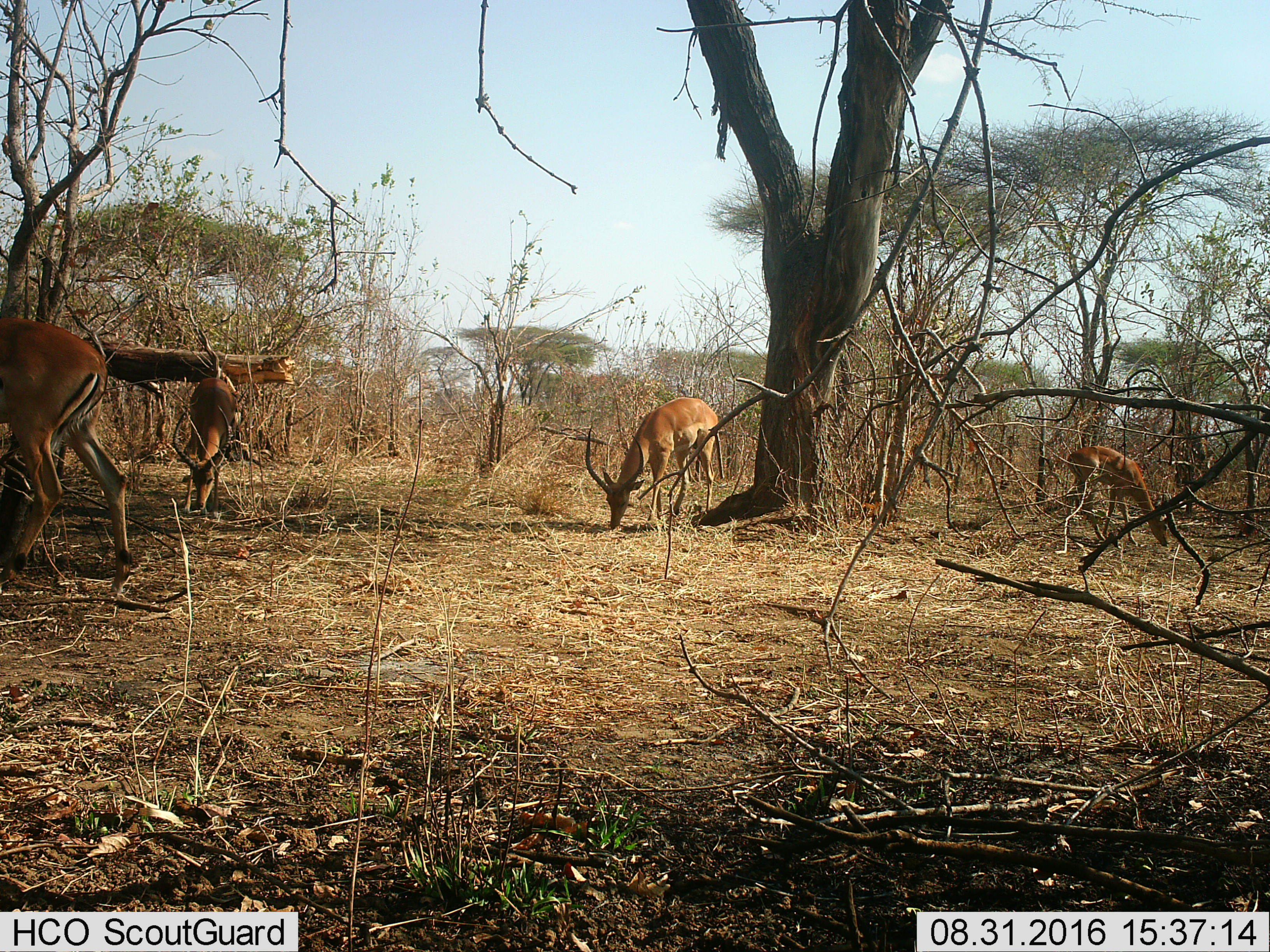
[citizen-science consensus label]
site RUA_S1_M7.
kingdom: Animalia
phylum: Chordata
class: Mammalia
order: Artiodactyla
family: Bovidae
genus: Aepyceros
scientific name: Aepyceros melampus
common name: impala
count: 4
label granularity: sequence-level